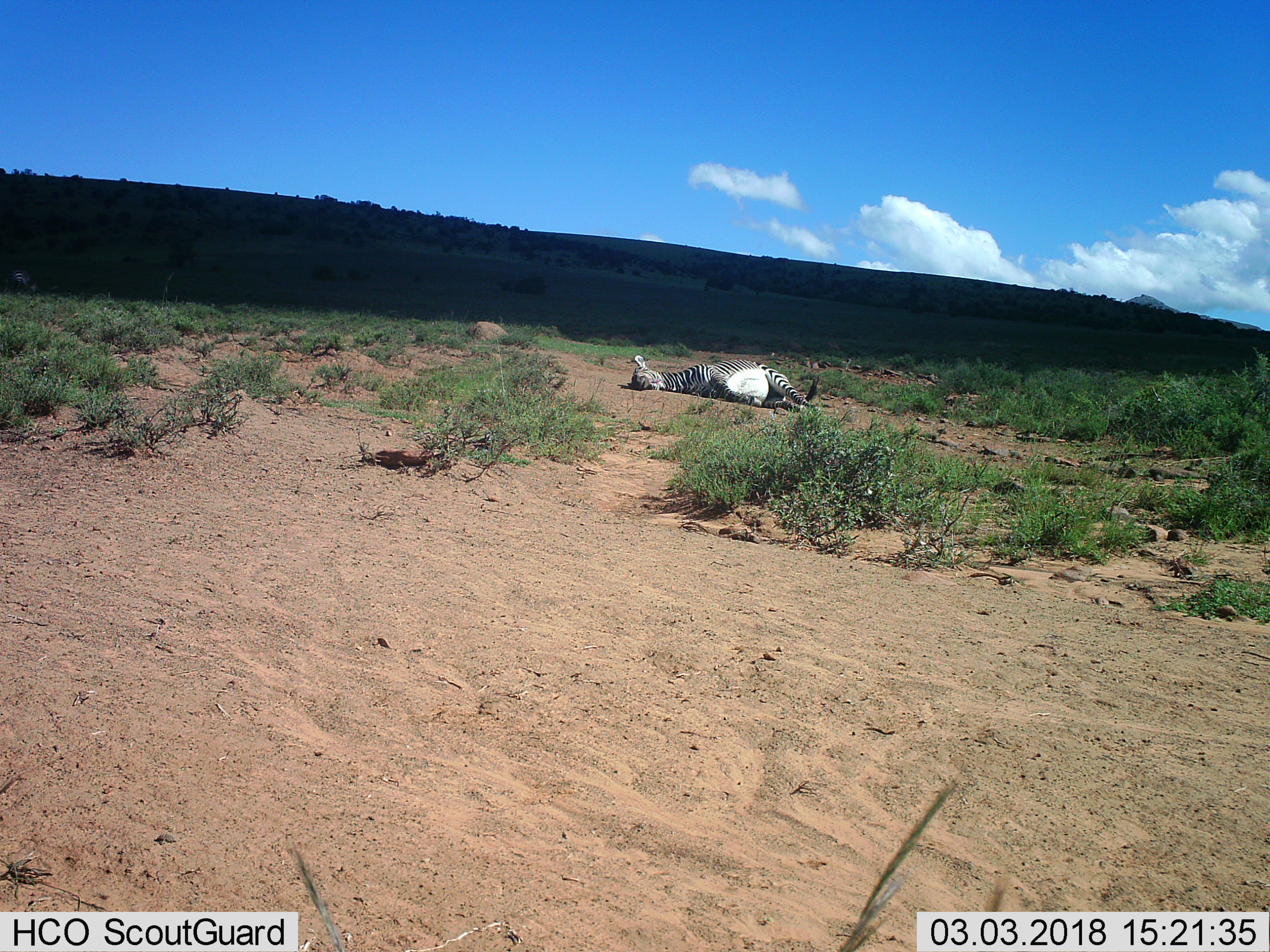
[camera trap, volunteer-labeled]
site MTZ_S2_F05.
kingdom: Animalia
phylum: Chordata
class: Mammalia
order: Perissodactyla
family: Equidae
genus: Equus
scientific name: Equus zebra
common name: mountain zebra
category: zebramountain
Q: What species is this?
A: Zebramountain (mountain zebra) (Equus zebra).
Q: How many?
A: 1.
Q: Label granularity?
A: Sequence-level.